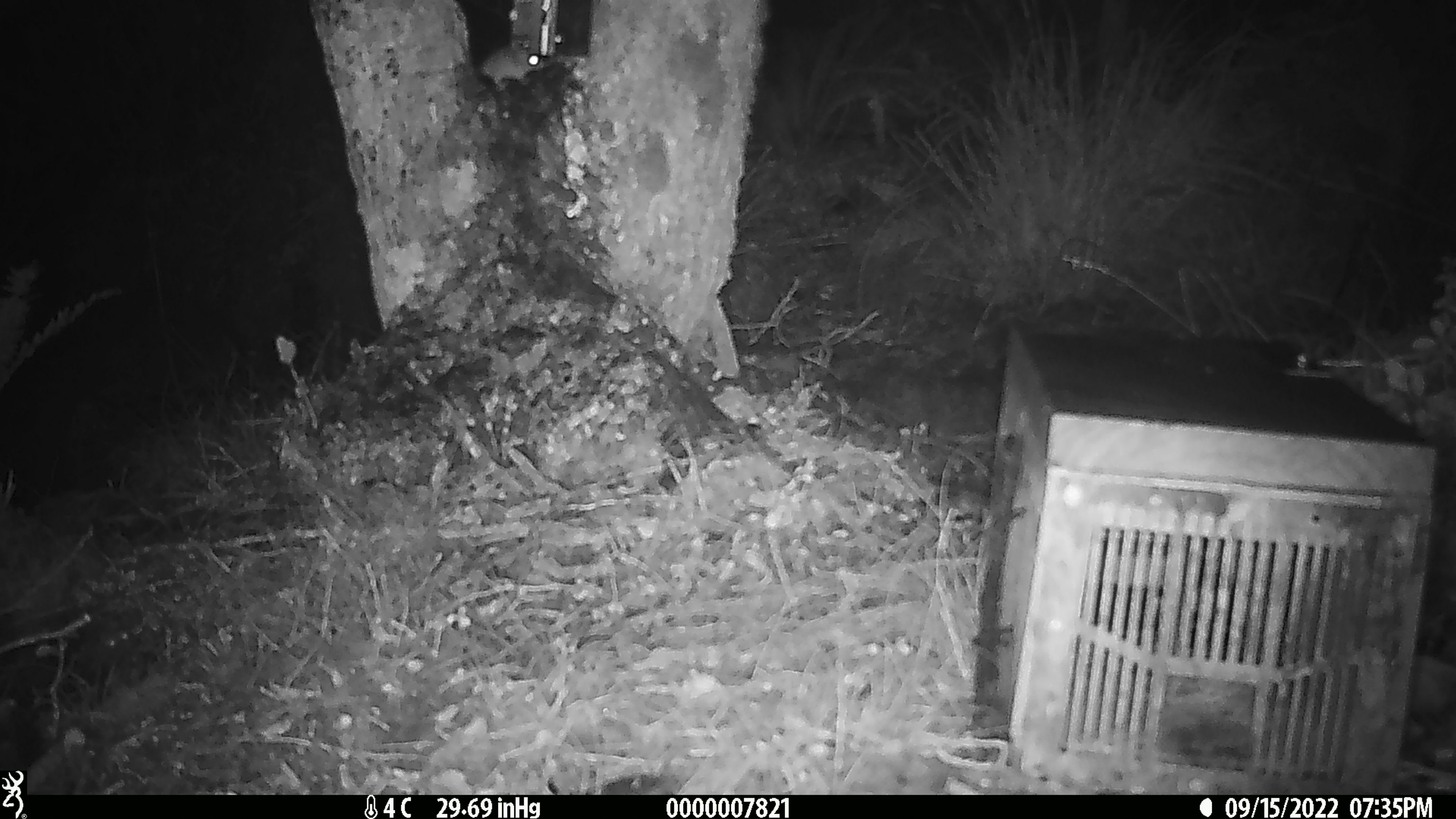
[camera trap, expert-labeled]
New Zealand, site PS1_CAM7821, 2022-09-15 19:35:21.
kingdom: Animalia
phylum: Chordata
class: Mammalia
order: Rodentia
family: Muridae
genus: Mus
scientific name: Mus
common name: mouse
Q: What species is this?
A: Mouse (Mus).